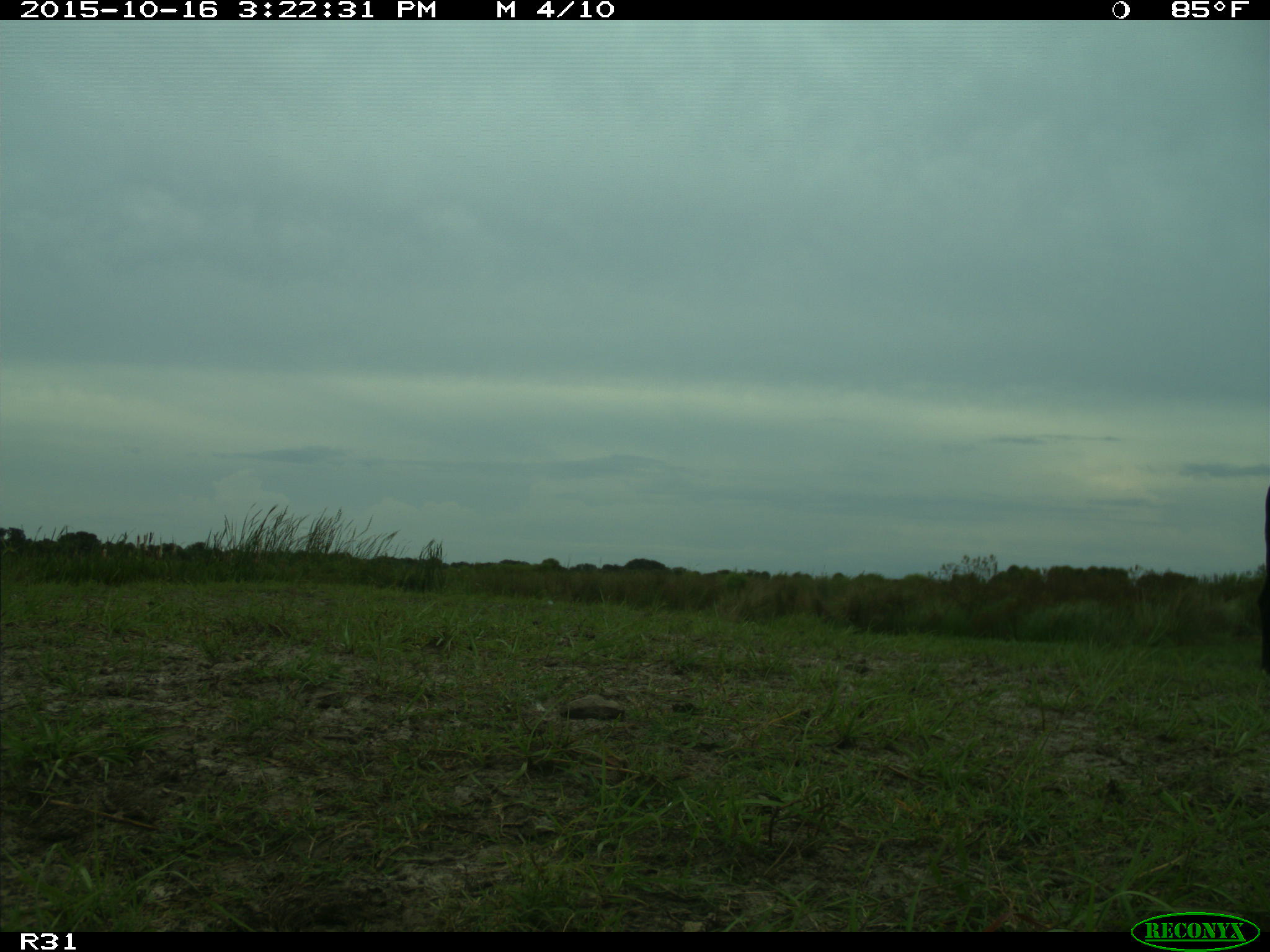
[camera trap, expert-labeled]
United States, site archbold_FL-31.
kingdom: Animalia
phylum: Chordata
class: Mammalia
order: Artiodactyla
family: Bovidae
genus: Bos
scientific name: Bos taurus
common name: domestic cow